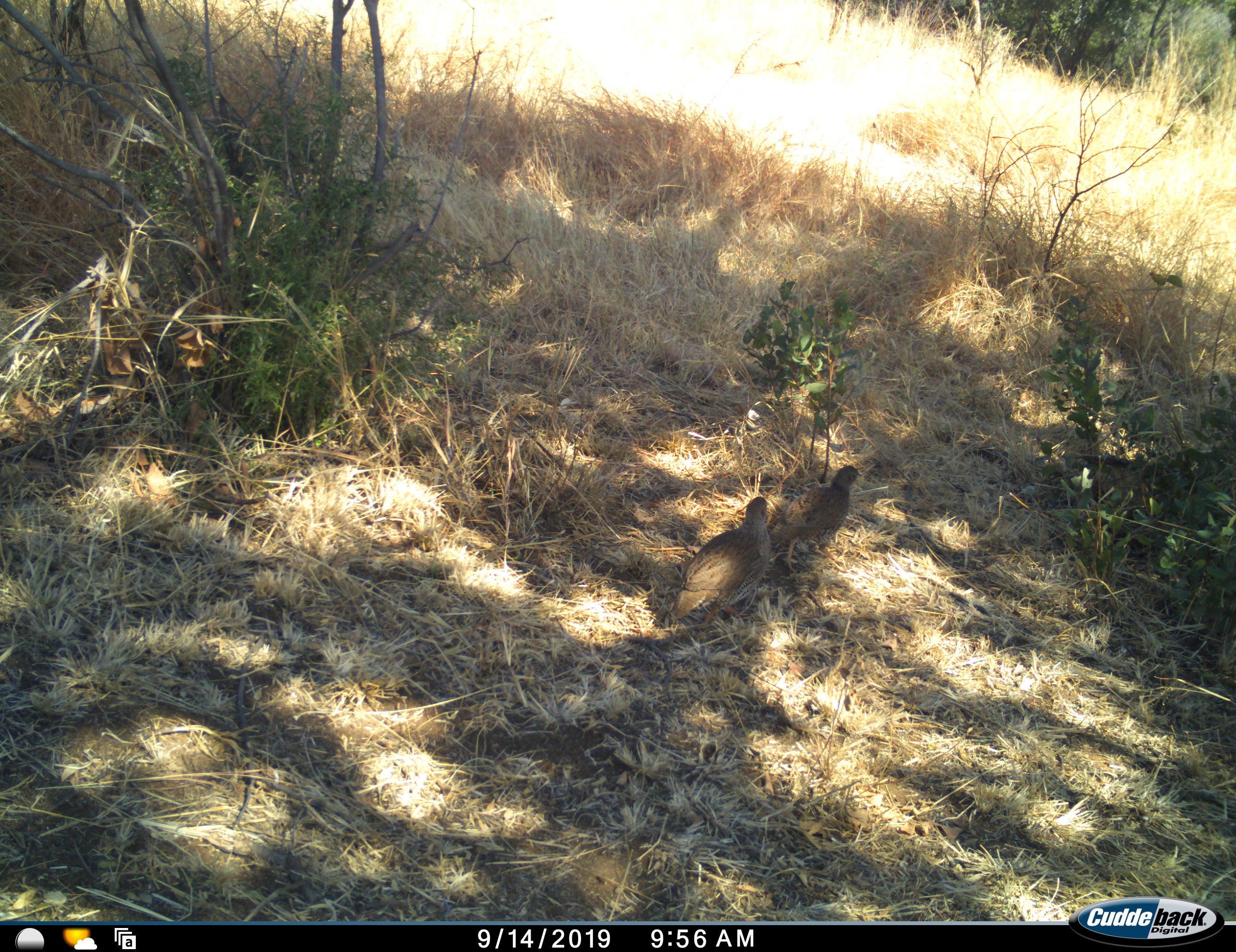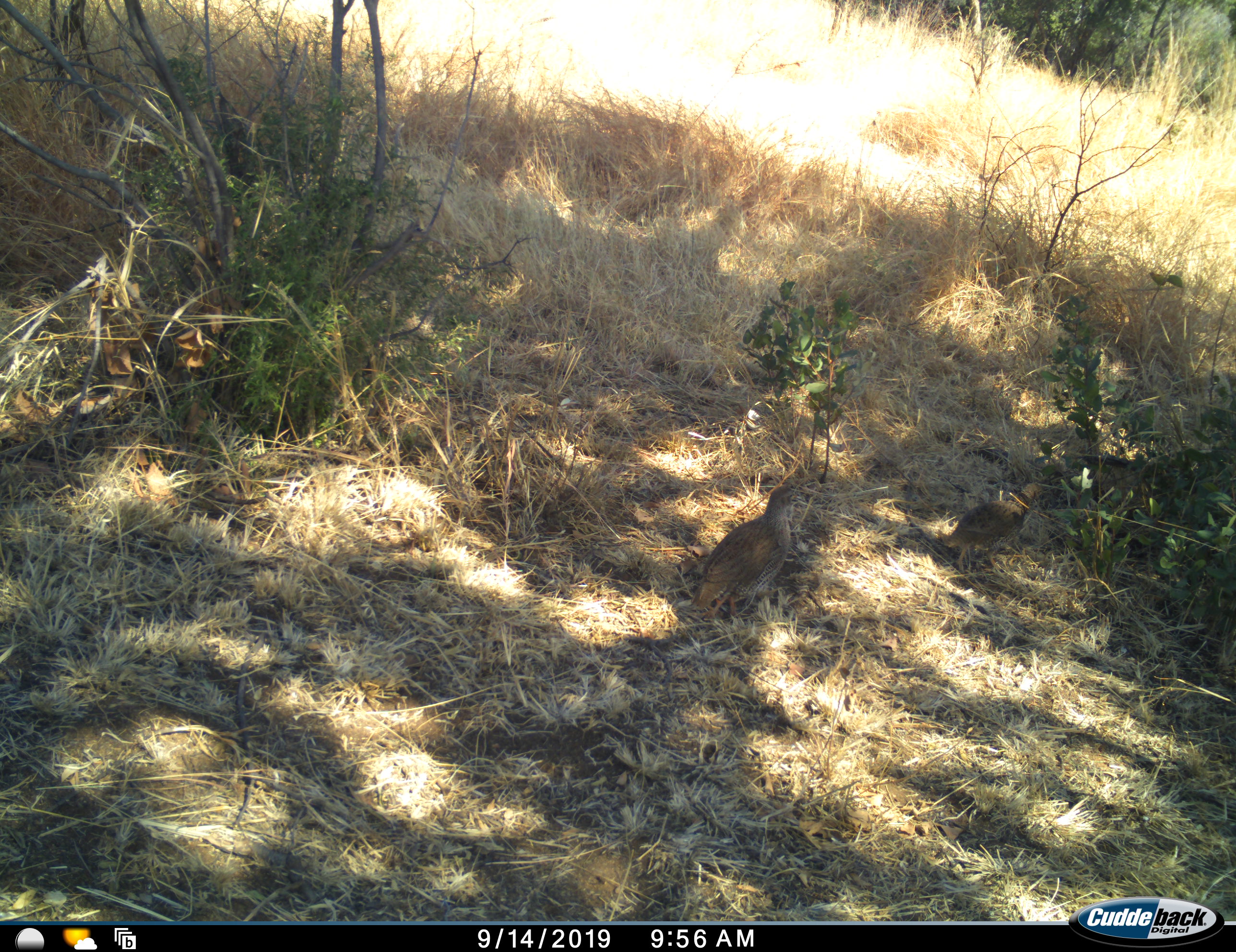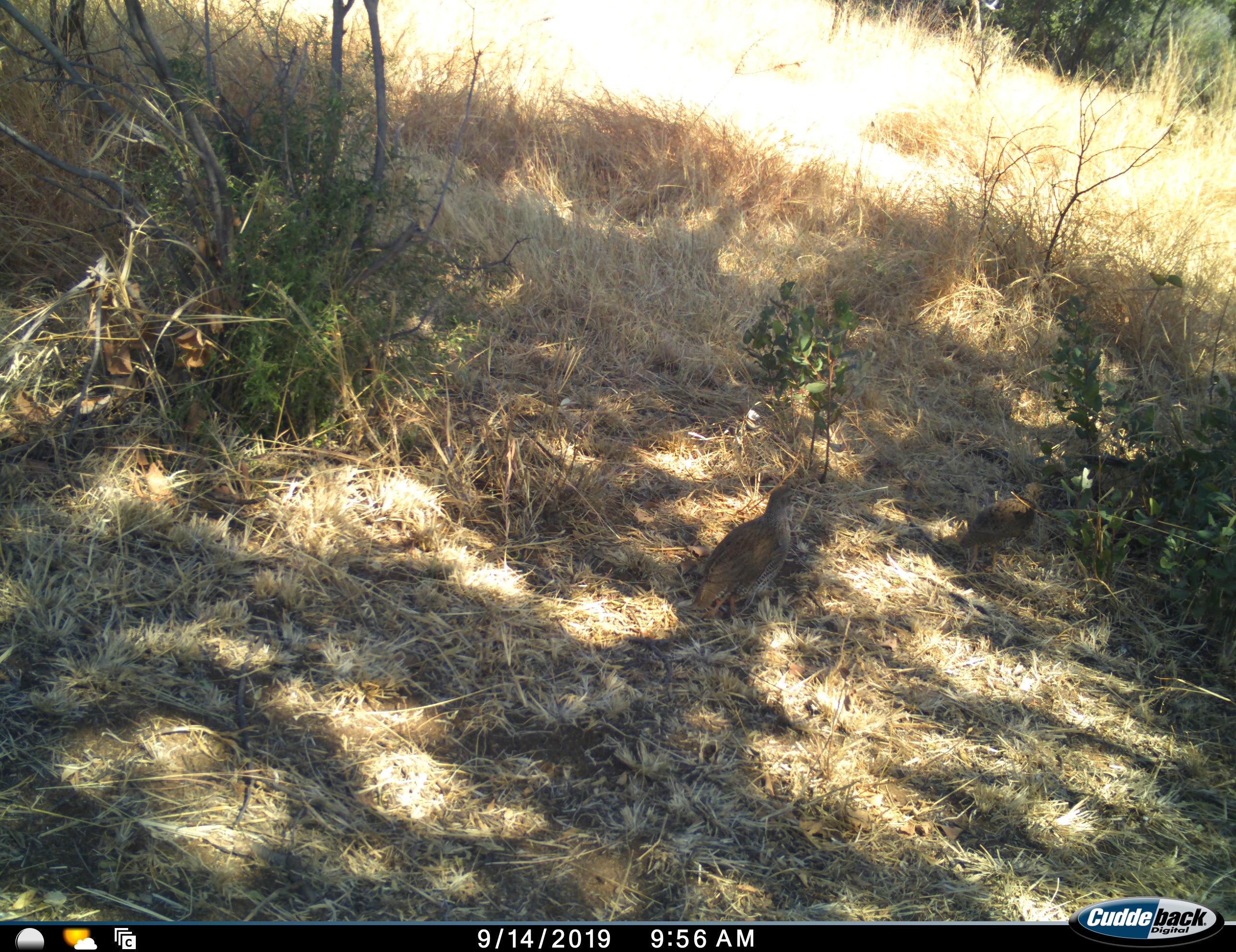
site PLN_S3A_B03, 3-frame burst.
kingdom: Animalia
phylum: Chordata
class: Aves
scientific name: Aves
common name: bird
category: birdother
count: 2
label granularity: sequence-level